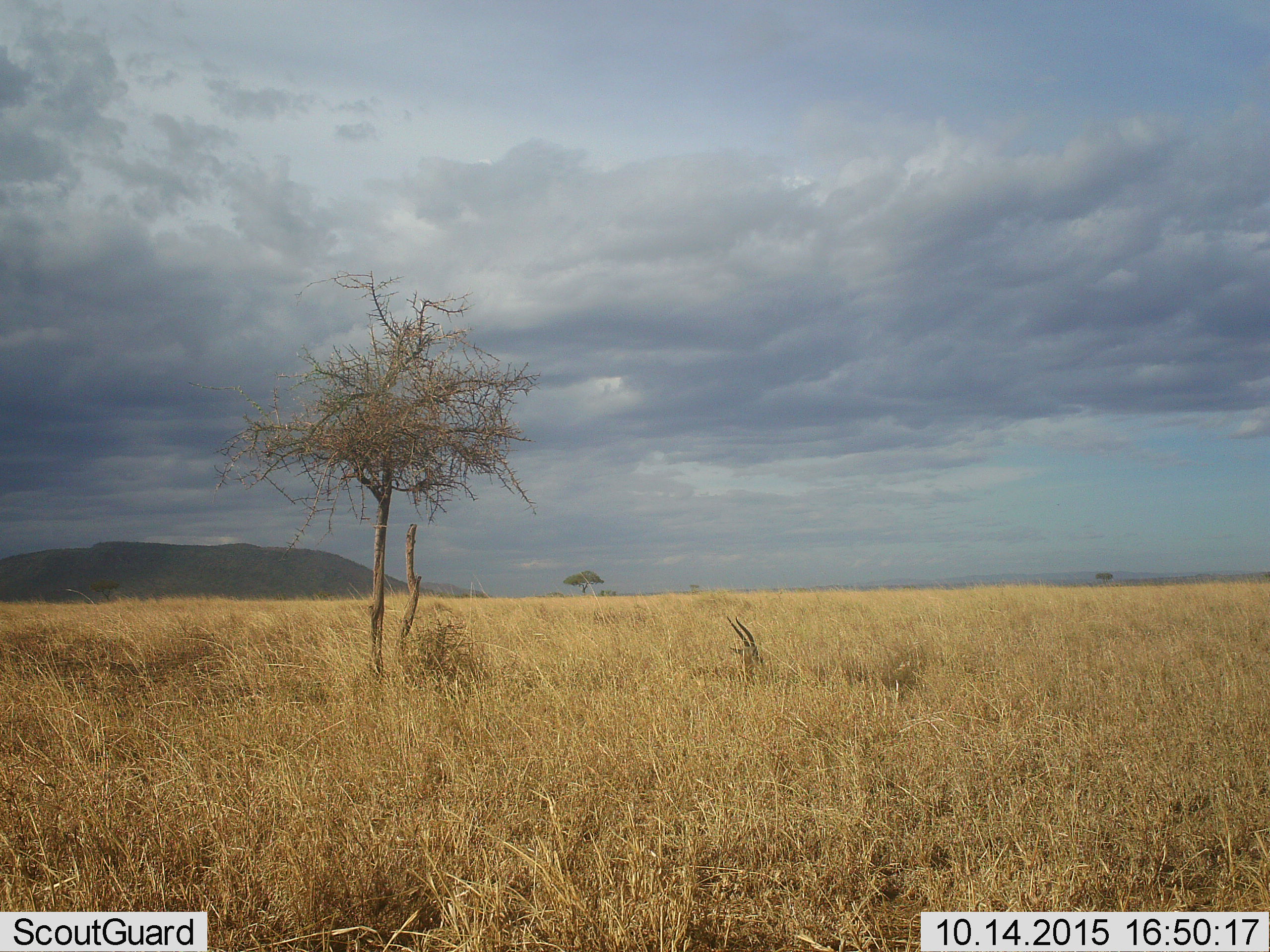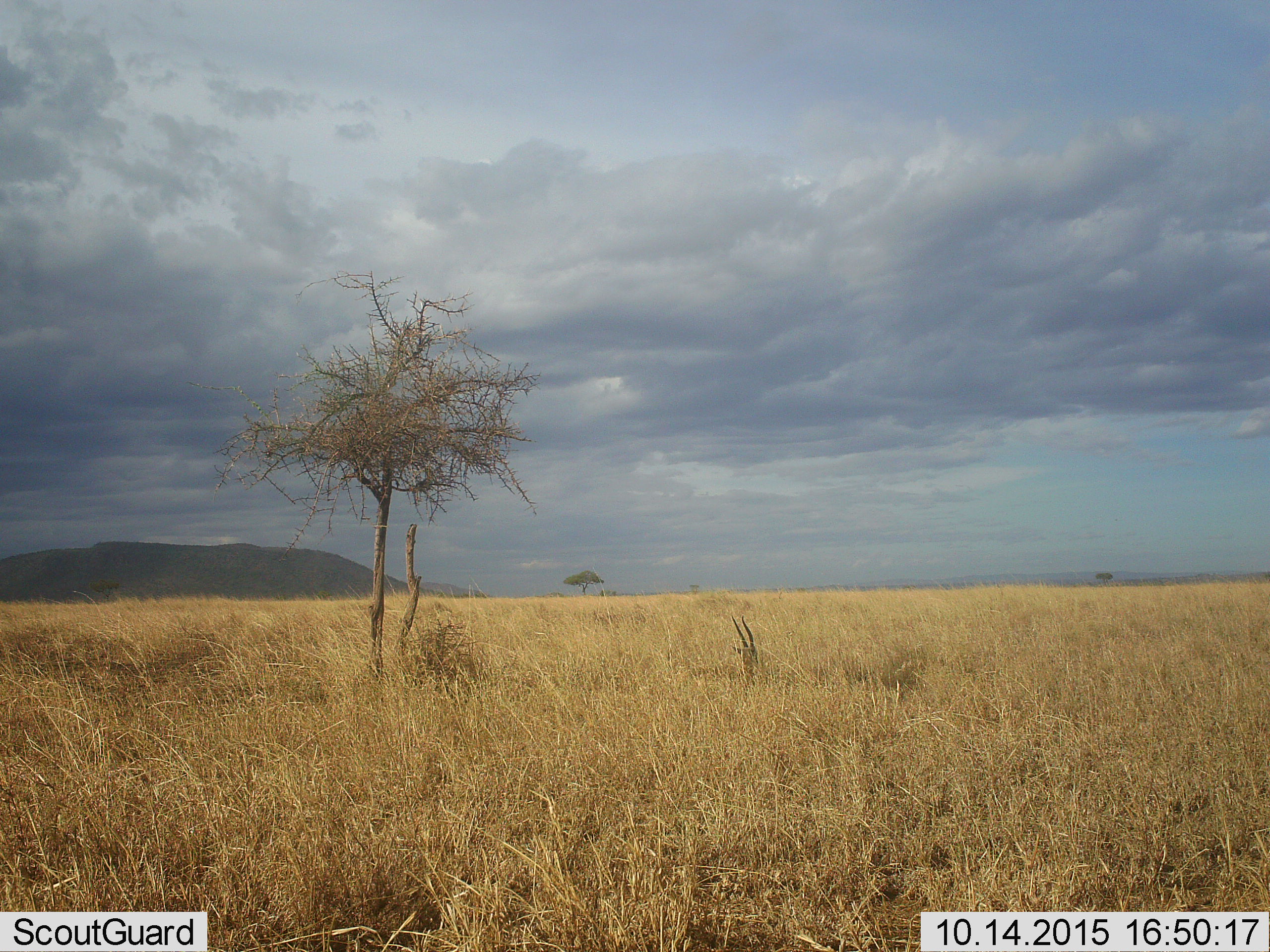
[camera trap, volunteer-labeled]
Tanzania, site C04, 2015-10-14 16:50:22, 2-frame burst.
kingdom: Animalia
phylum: Chordata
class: Mammalia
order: Artiodactyla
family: Bovidae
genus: Eudorcas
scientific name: Eudorcas thomsonii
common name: thomson's gazelle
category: gazellethomsons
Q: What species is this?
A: Gazellethomsons (thomson's gazelle) (Eudorcas thomsonii).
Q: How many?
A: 1.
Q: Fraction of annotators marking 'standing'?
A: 8%.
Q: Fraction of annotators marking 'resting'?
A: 92%.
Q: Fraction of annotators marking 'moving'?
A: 0%.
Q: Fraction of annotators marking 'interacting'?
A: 0%.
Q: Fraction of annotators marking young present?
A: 0%.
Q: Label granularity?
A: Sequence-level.